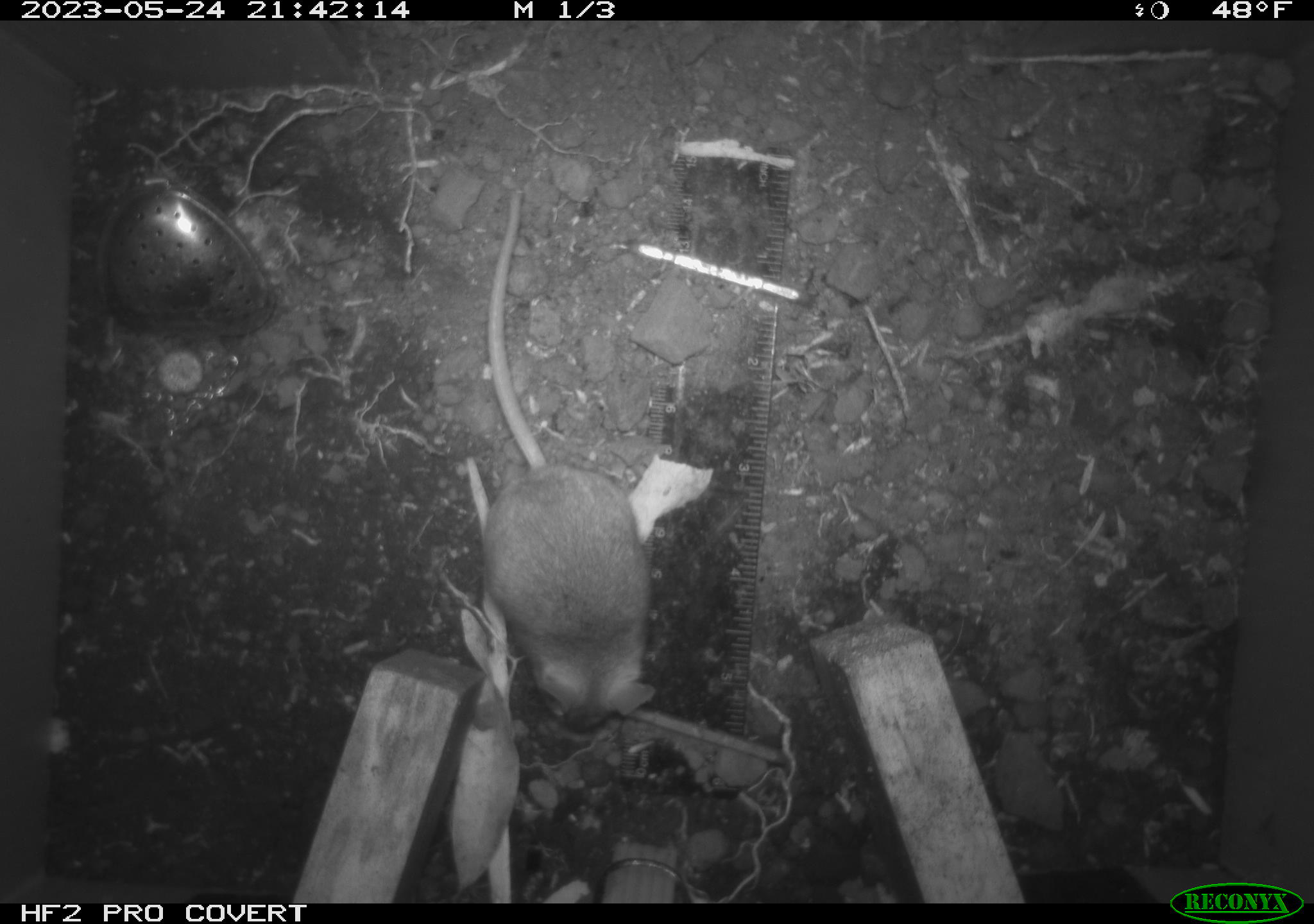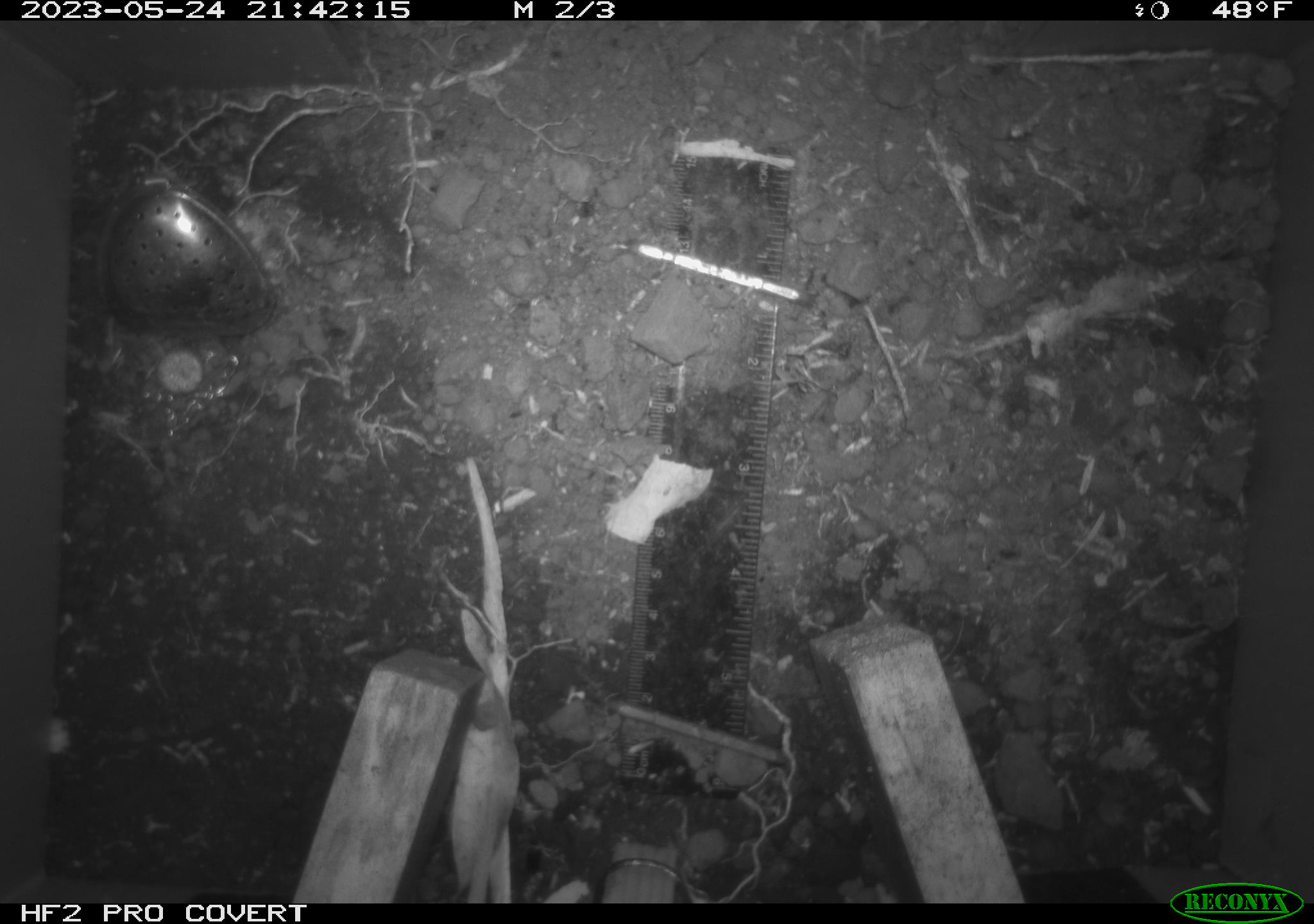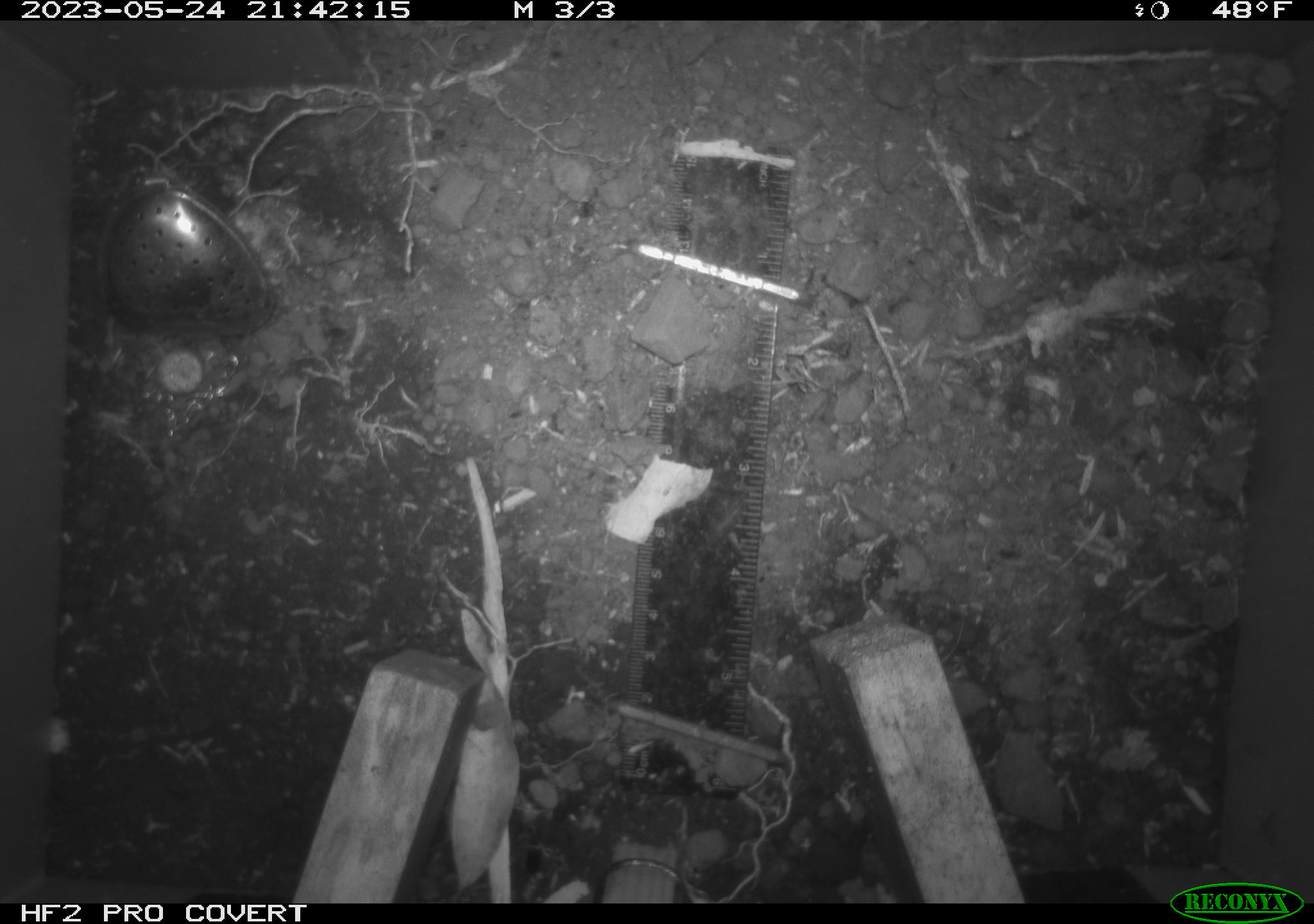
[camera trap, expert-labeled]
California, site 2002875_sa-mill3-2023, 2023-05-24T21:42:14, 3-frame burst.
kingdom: Animalia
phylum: Chordata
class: Mammalia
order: Rodentia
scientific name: Rodentia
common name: mouse species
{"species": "mouse species (Rodentia)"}